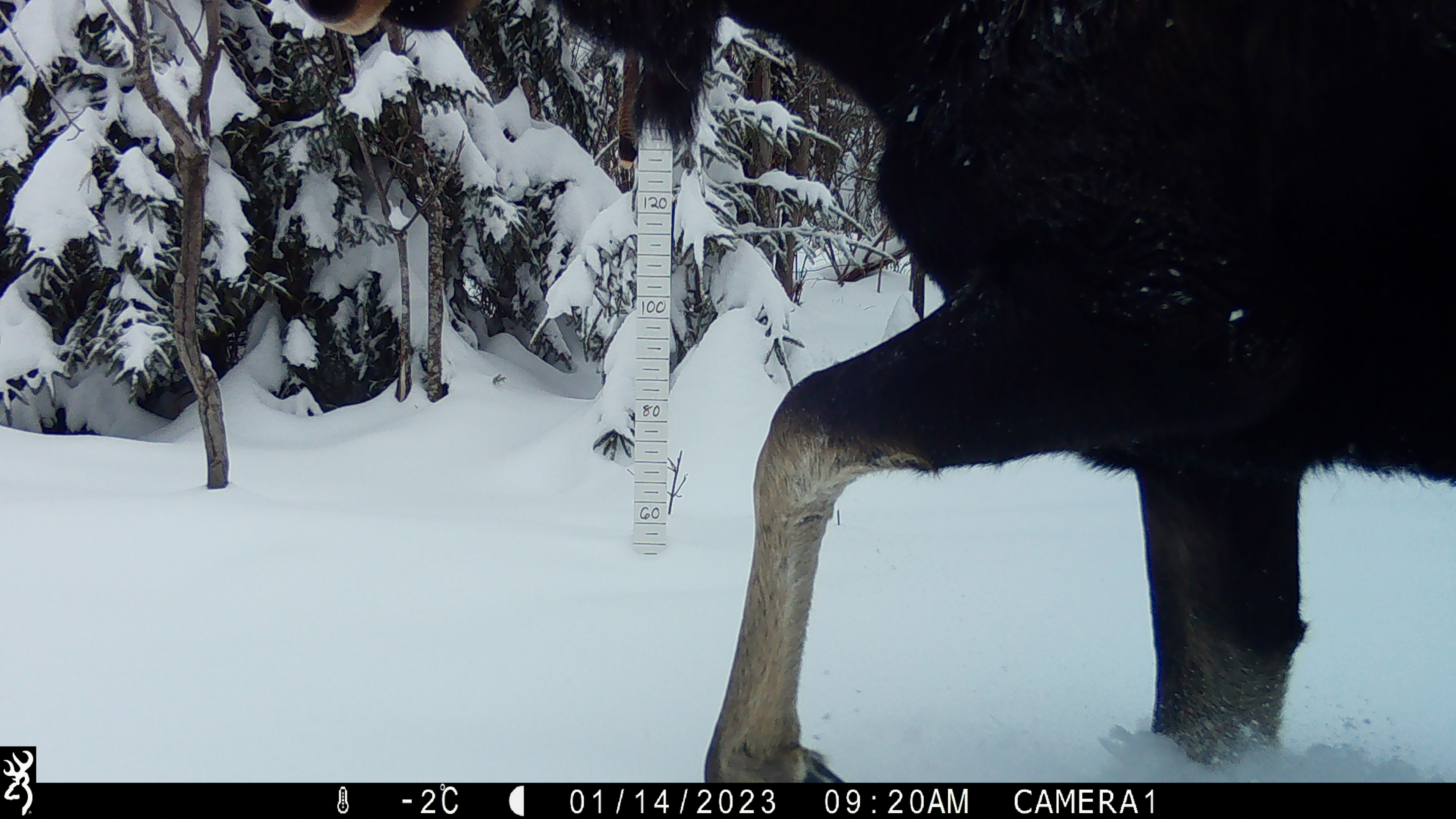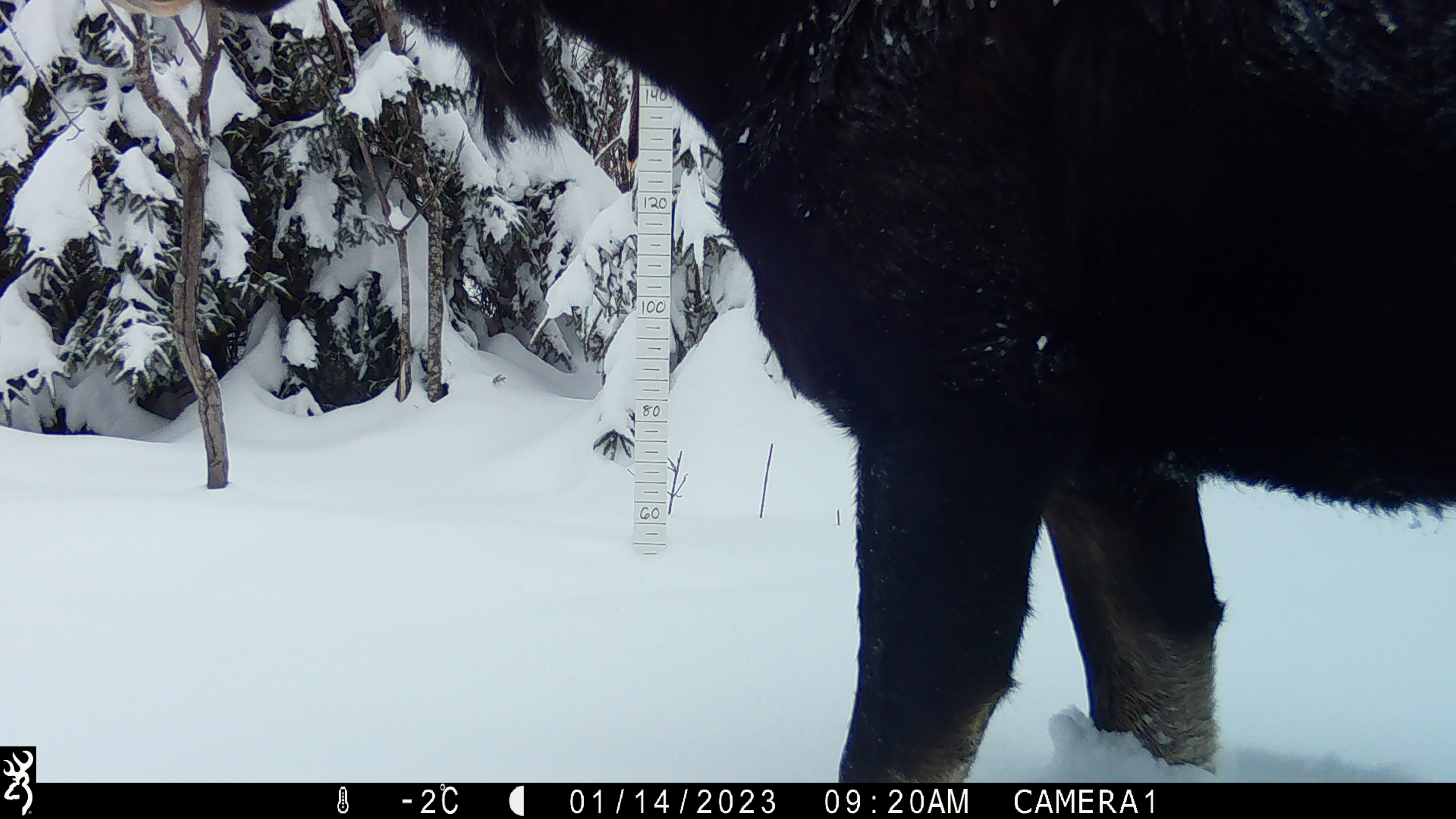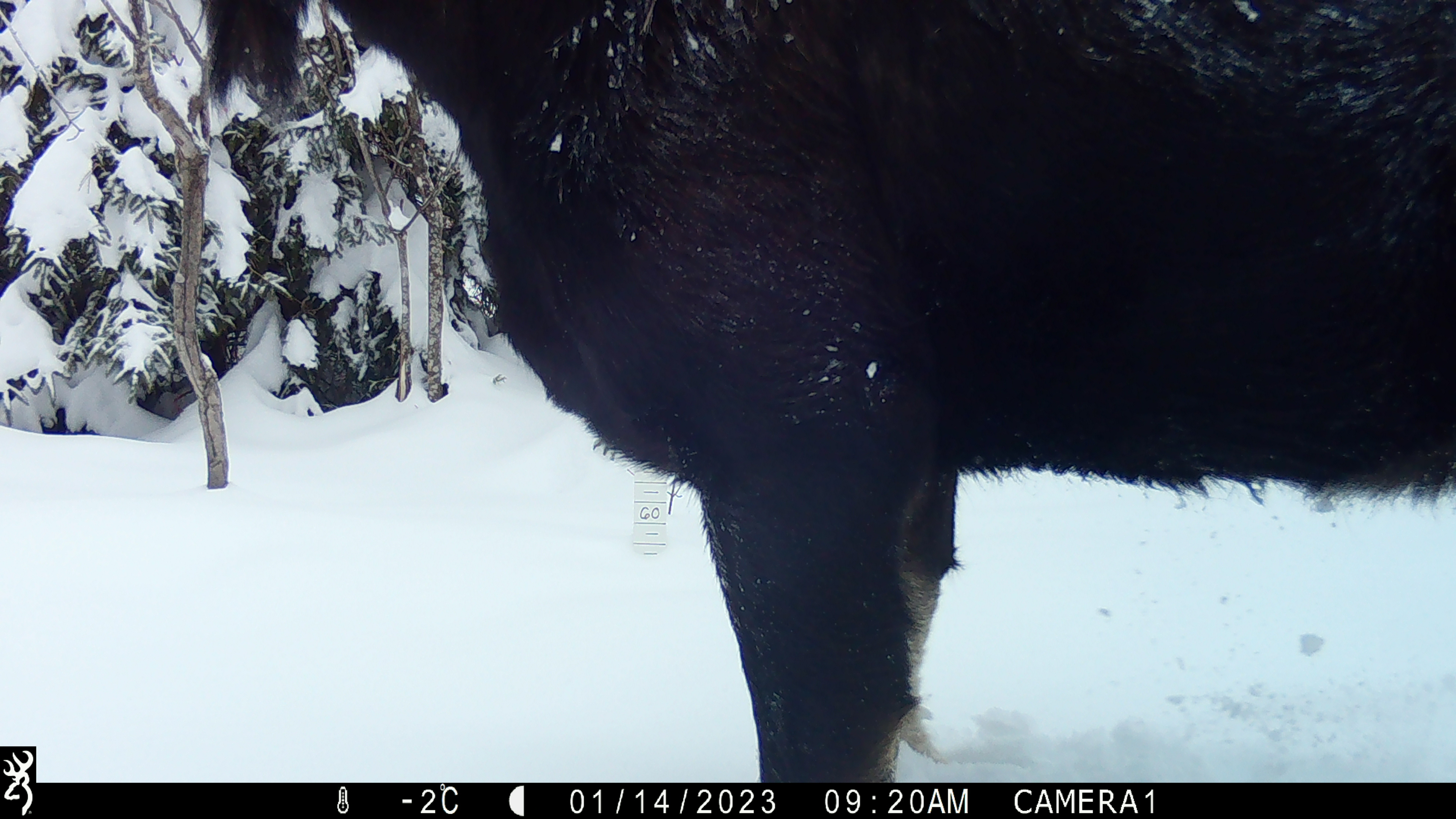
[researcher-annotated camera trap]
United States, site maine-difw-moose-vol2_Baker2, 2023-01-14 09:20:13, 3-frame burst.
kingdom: Animalia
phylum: Chordata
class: Mammalia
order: Artiodactyla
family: Cervidae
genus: Alces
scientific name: Alces alces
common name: moose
Moose (Alces alces).